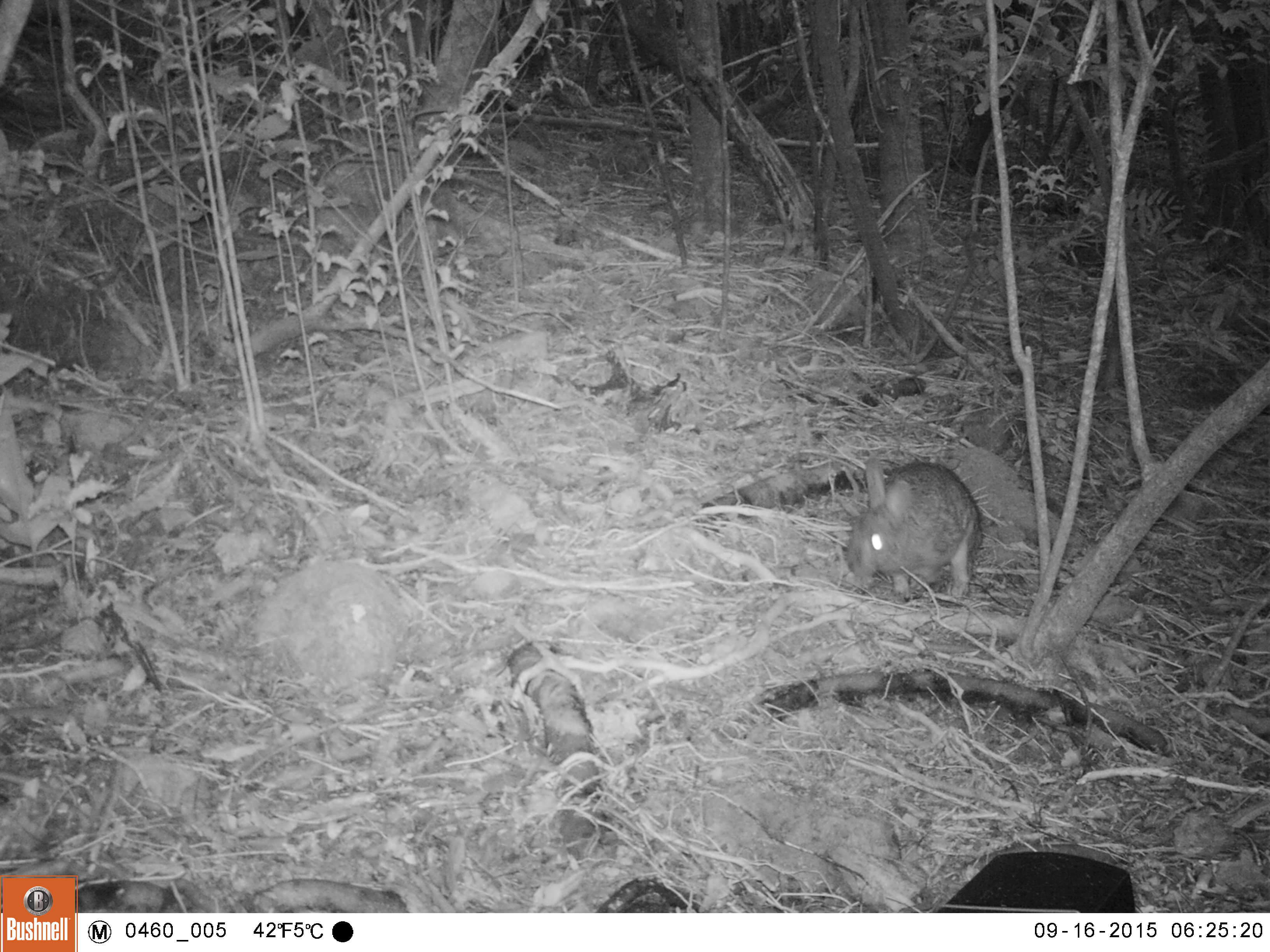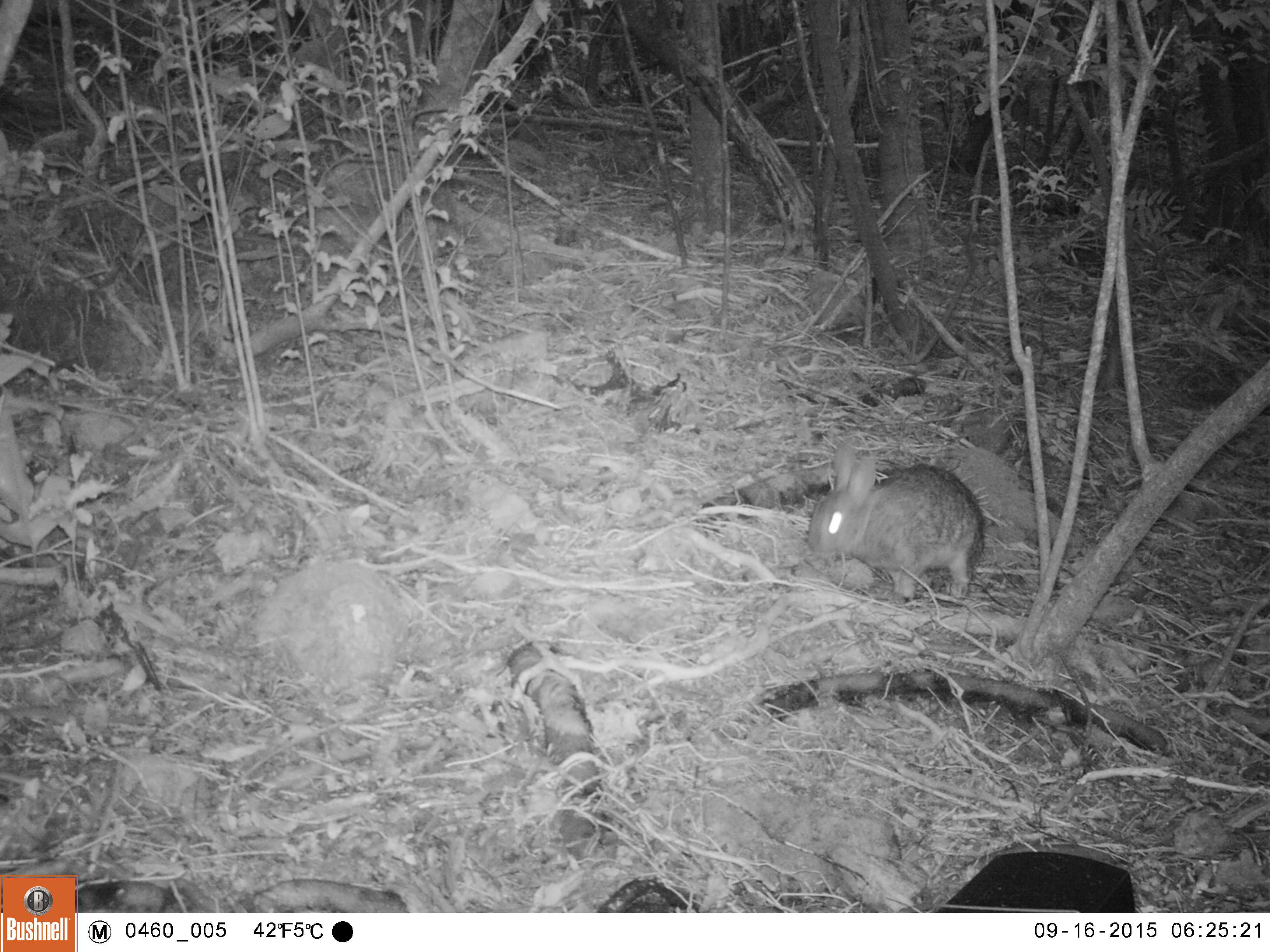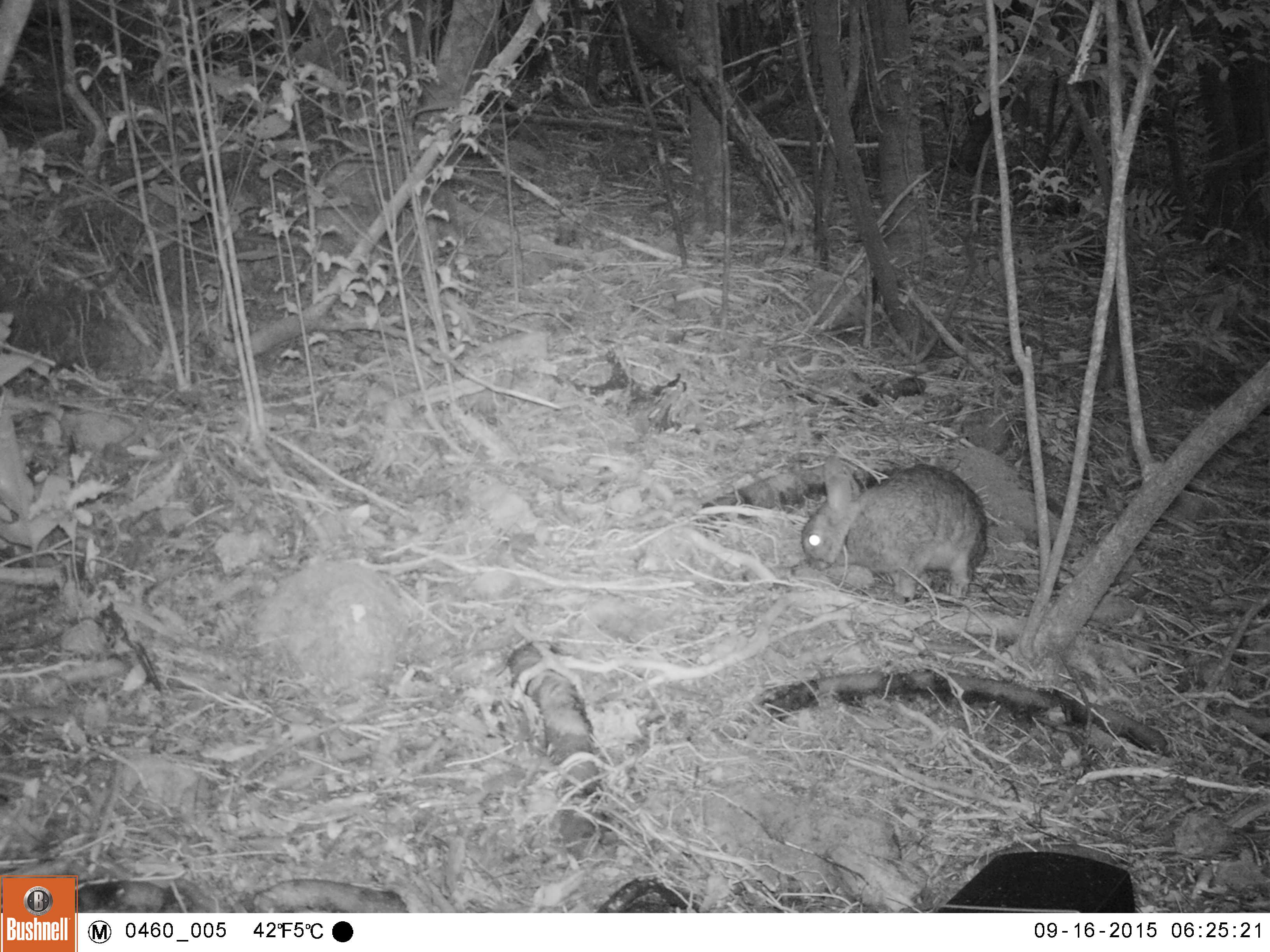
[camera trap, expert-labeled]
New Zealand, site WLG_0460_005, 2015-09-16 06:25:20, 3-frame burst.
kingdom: Animalia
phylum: Chordata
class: Mammalia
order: Lagomorpha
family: Leporidae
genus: Oryctolagus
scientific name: Oryctolagus cuniculus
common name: european rabbit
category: rabbit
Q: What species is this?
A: Rabbit (european rabbit) (Oryctolagus cuniculus).